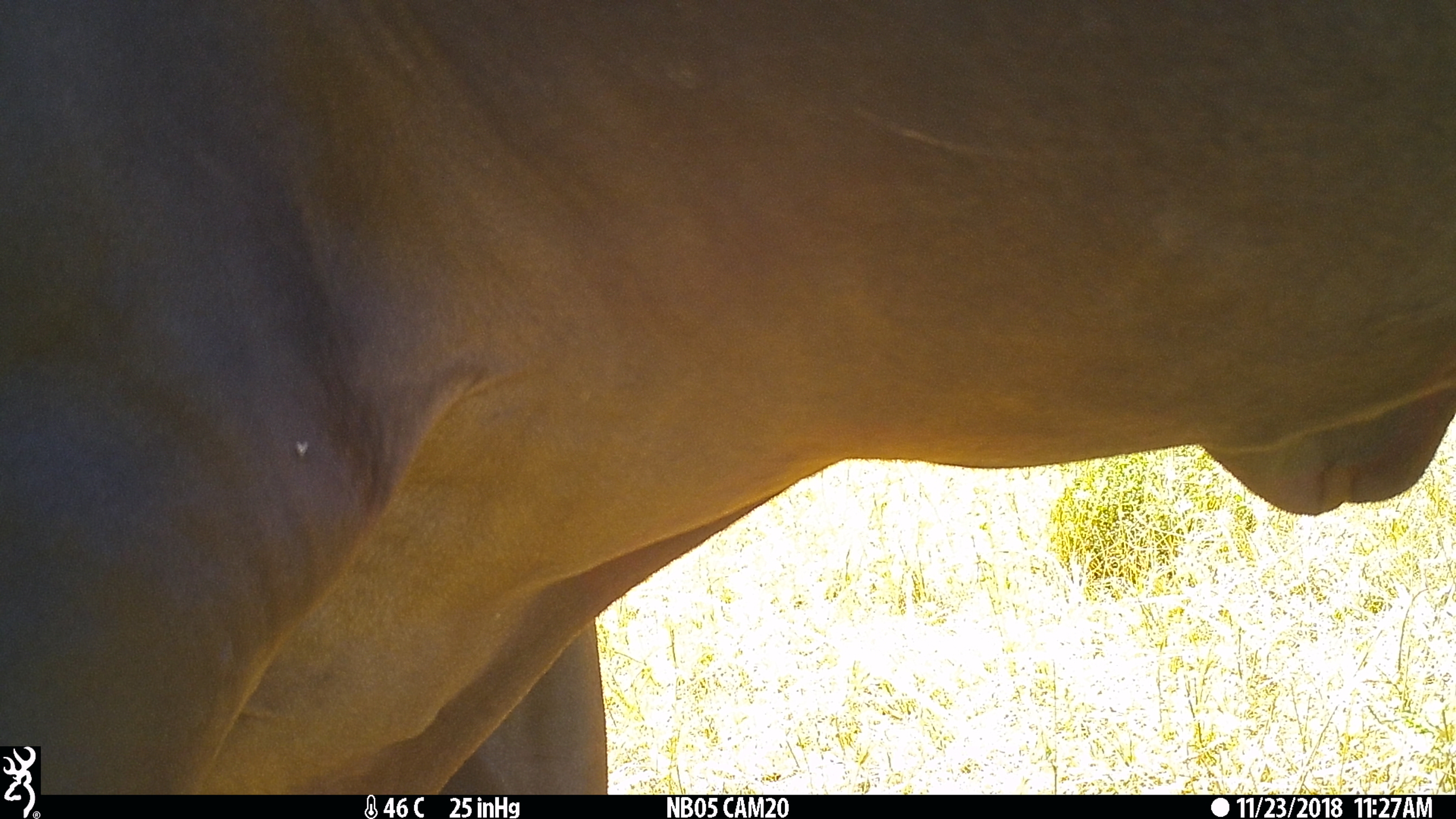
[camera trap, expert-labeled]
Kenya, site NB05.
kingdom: Animalia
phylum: Chordata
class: Mammalia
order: Artiodactyla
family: Bovidae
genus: Bos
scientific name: Bos taurus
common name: cattle